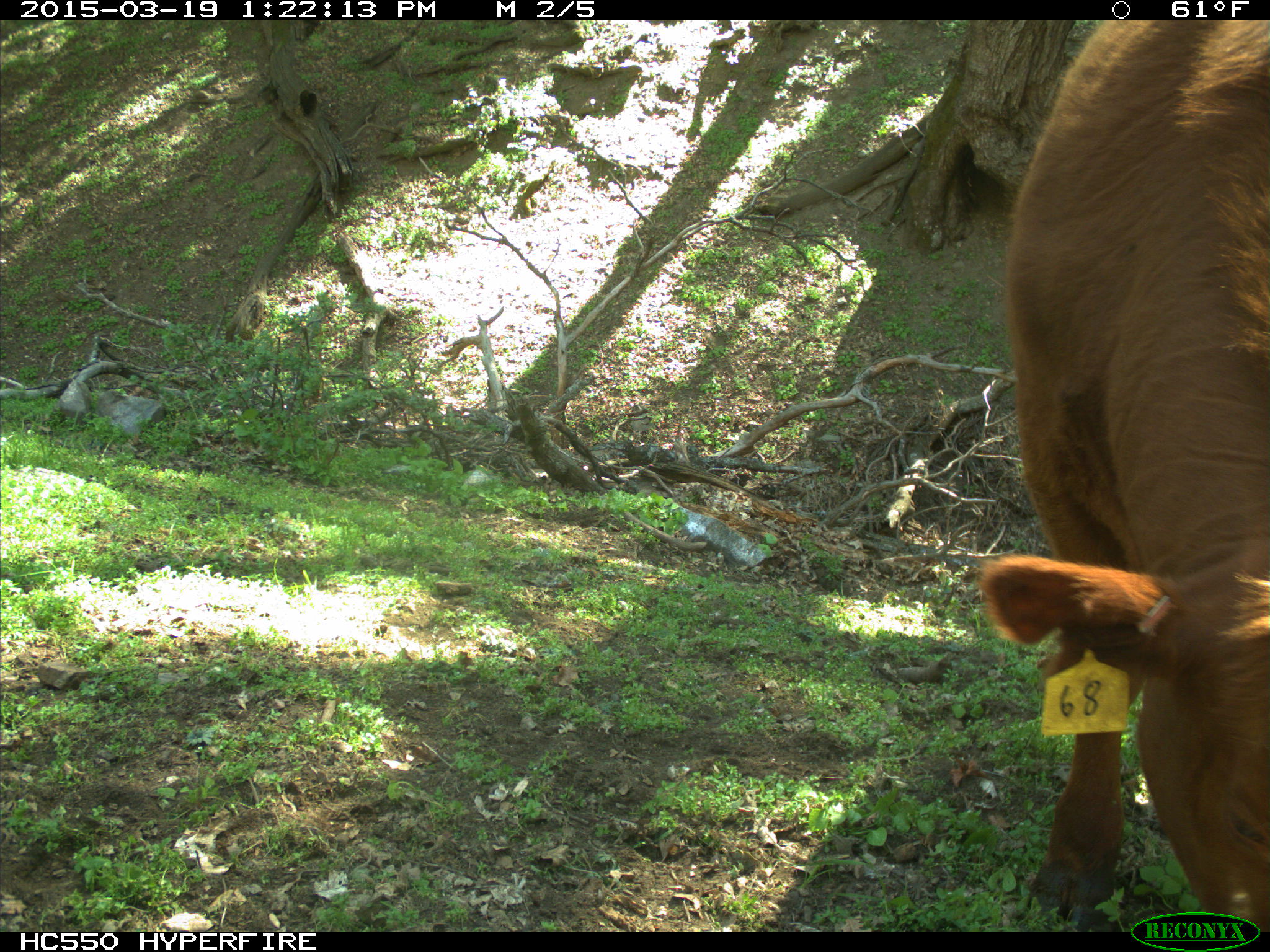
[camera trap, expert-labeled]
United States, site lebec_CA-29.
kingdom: Animalia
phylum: Chordata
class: Mammalia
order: Artiodactyla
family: Bovidae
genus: Bos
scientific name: Bos taurus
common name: domestic cow